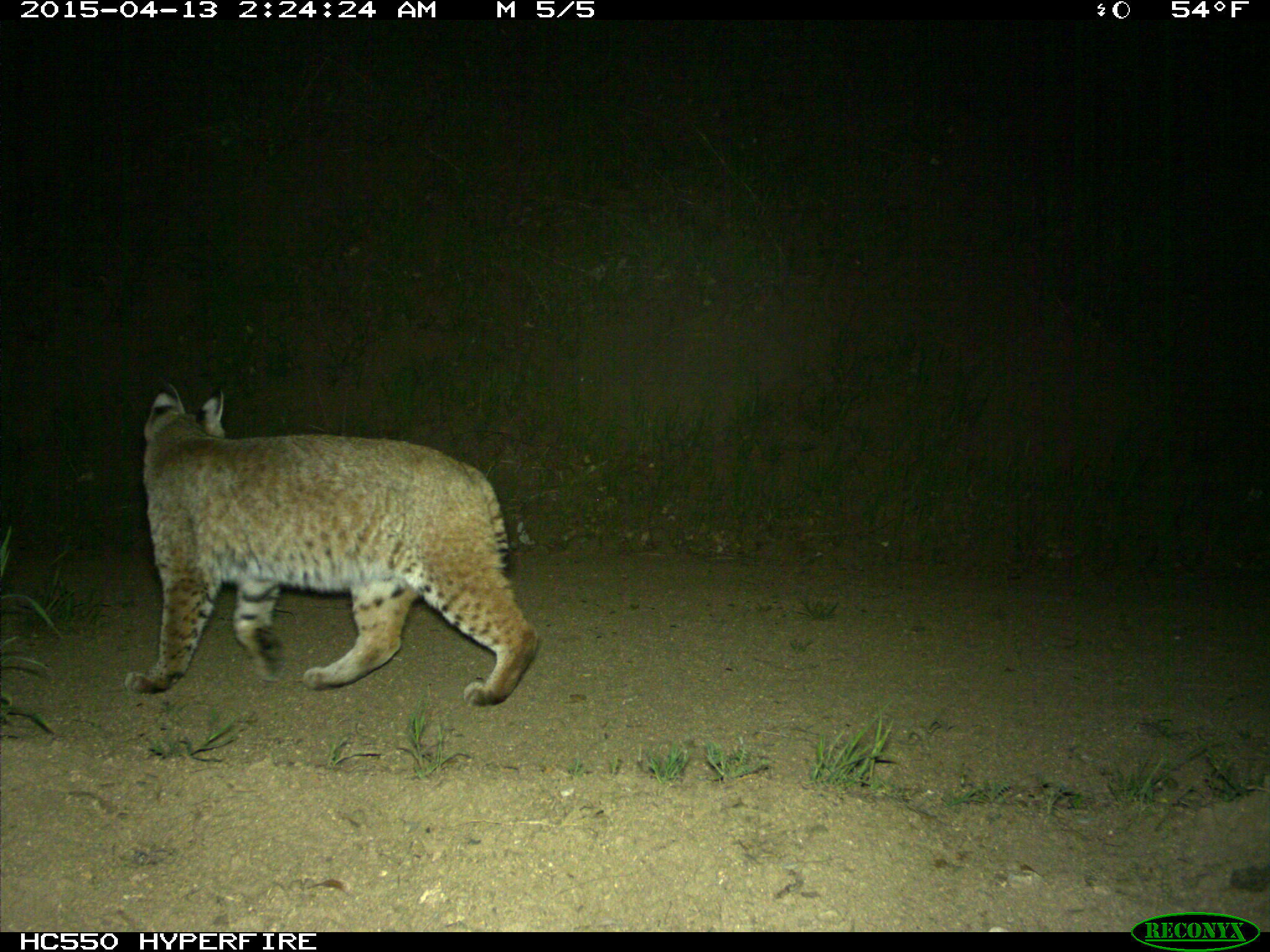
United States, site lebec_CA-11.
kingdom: Animalia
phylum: Chordata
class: Mammalia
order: Carnivora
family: Felidae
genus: Lynx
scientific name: Lynx rufus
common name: bobcat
Lynx rufus (bobcat).